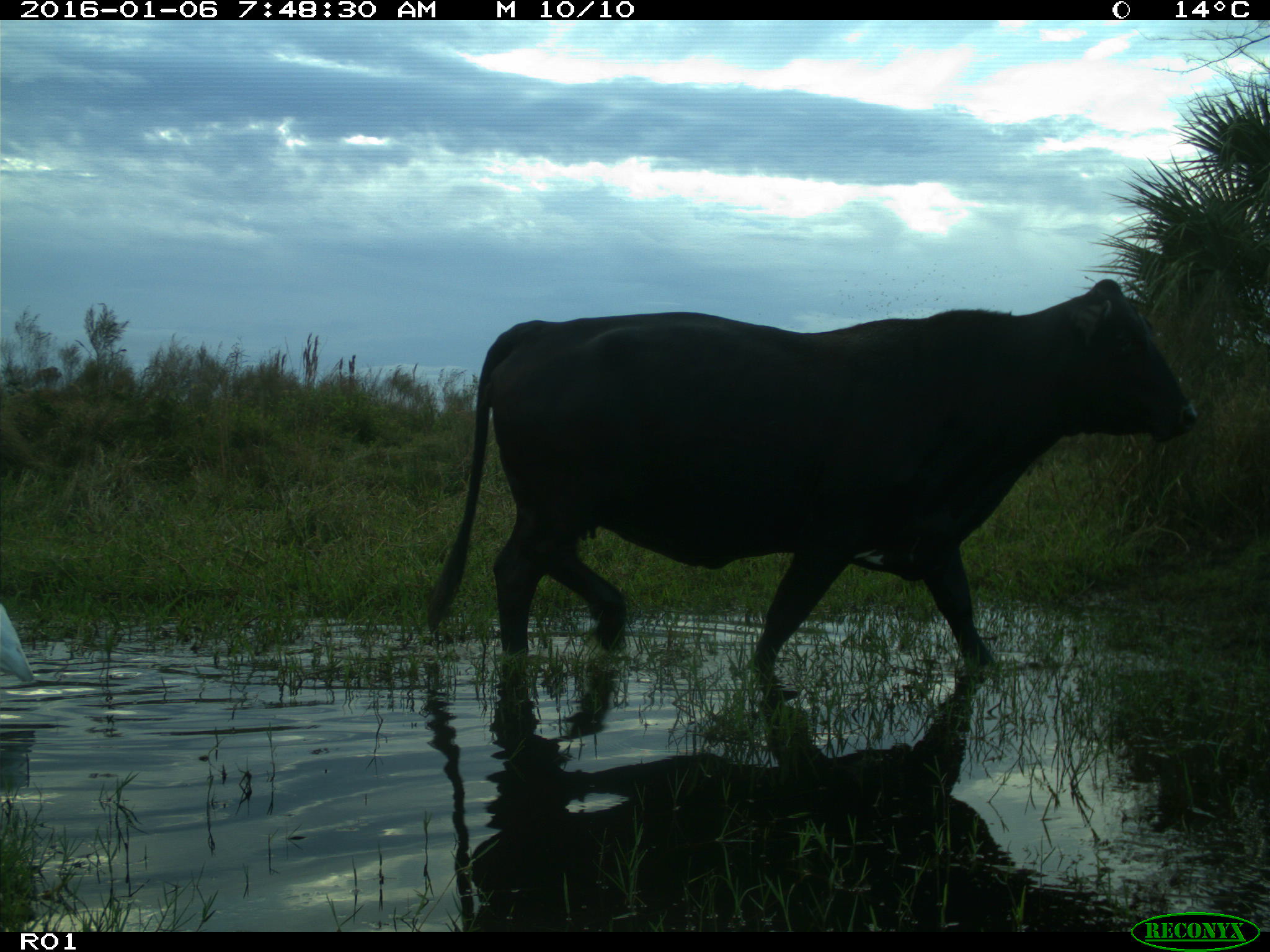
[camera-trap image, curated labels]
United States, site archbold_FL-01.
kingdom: Animalia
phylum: Chordata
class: Mammalia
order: Artiodactyla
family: Bovidae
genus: Bos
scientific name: Bos taurus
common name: domestic cow